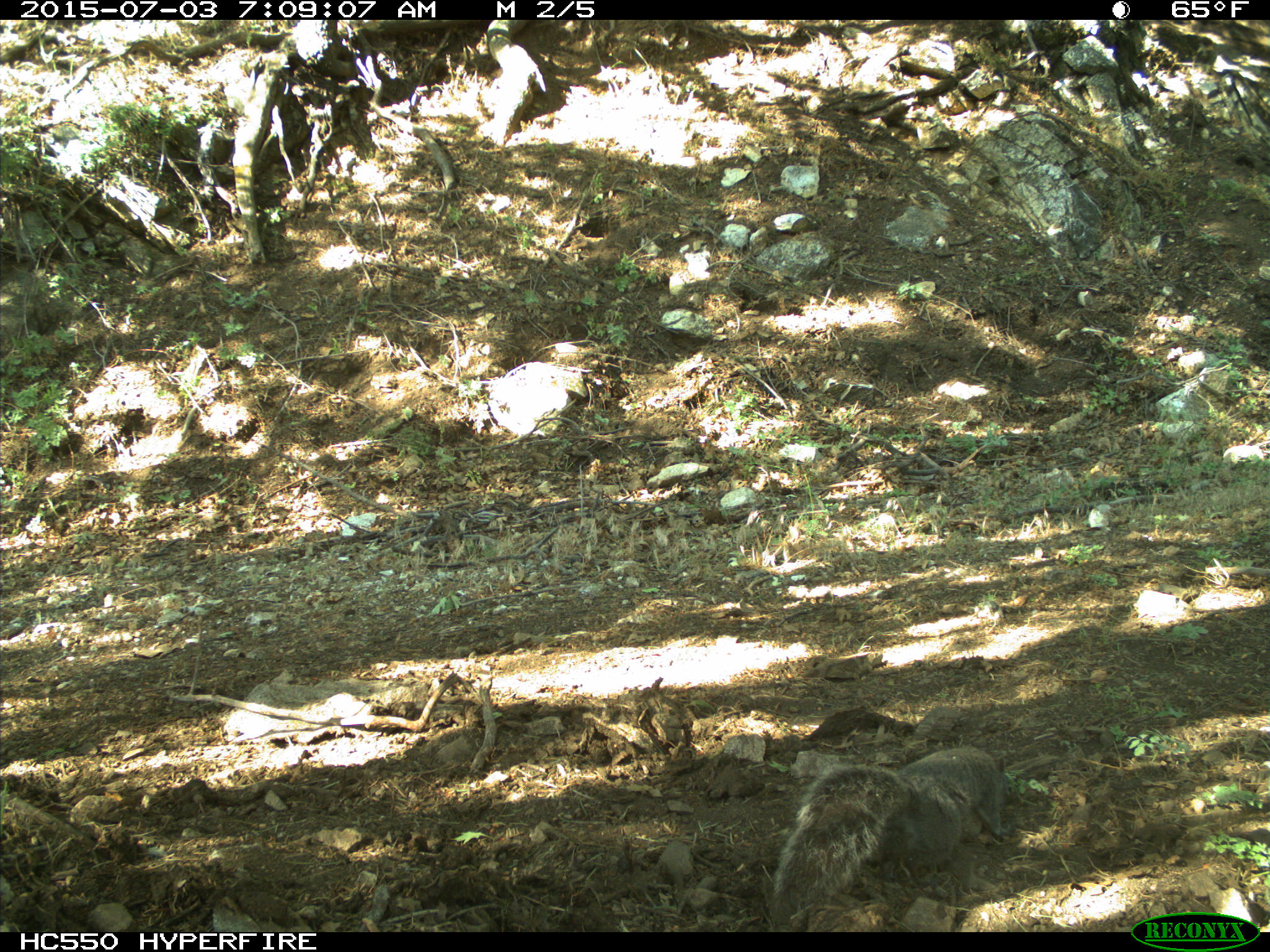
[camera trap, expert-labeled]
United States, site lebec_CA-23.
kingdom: Animalia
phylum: Chordata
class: Mammalia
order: Rodentia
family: Sciuridae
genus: Sciurus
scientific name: Sciurus carolinensis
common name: eastern gray squirrel